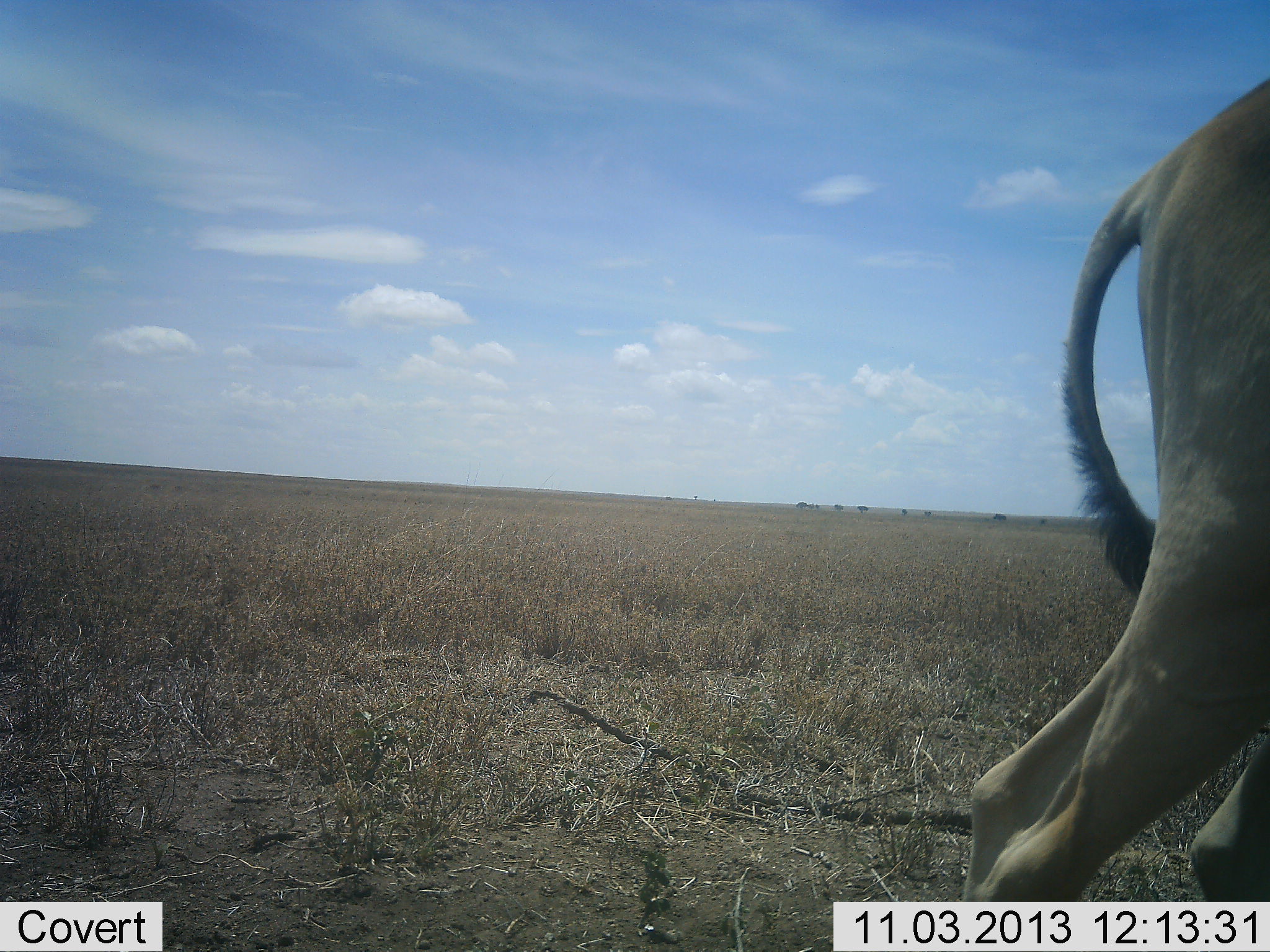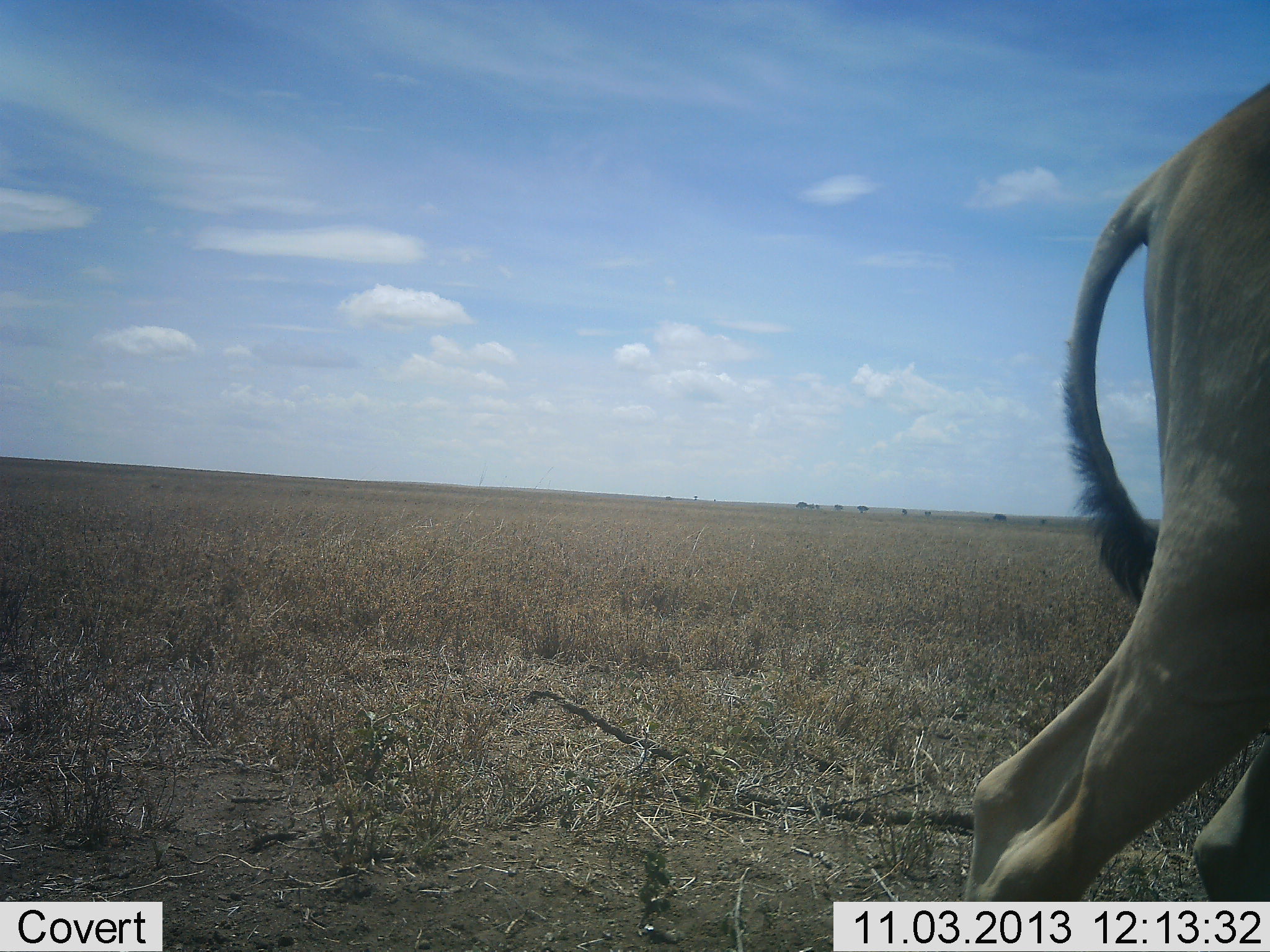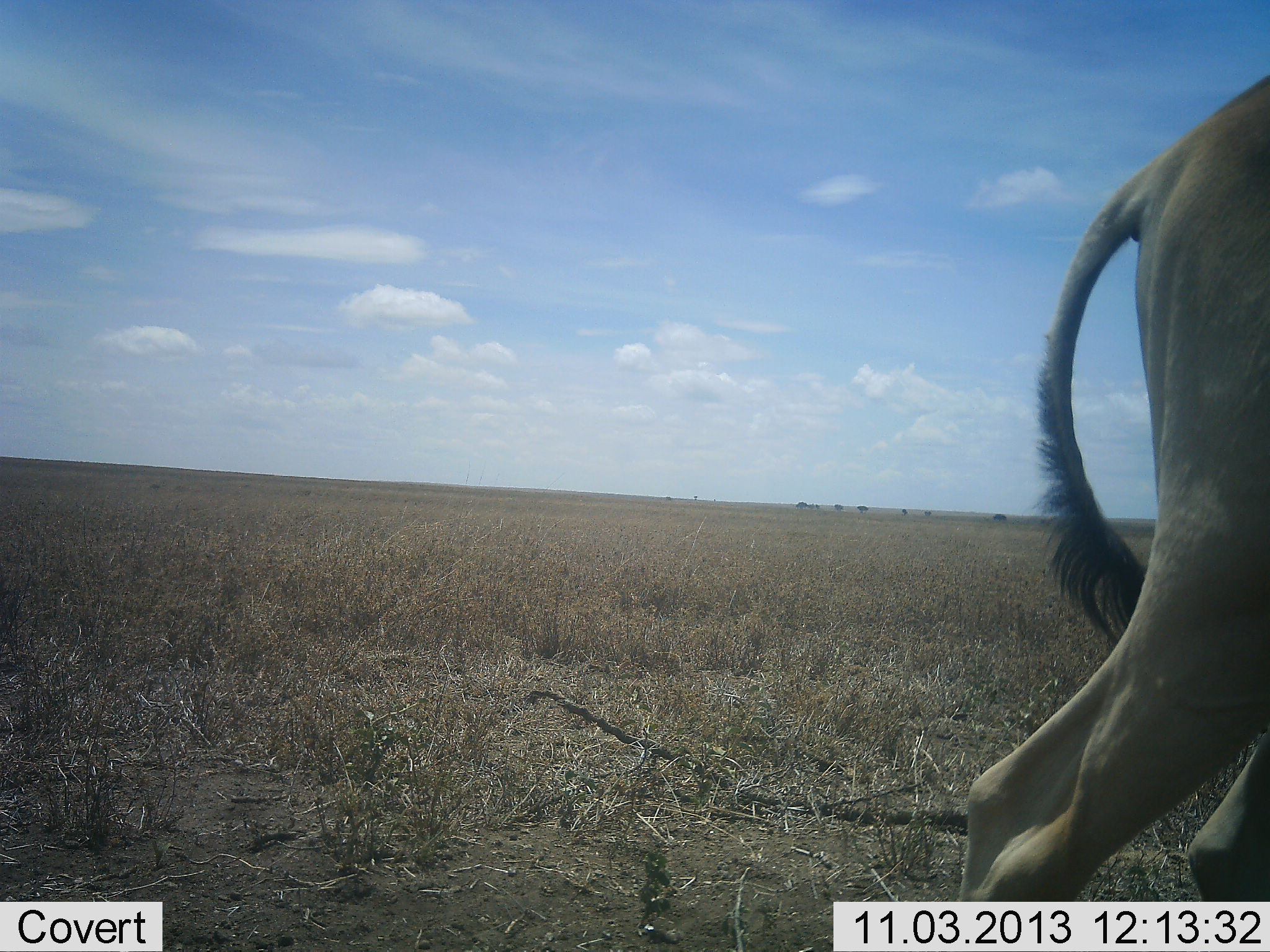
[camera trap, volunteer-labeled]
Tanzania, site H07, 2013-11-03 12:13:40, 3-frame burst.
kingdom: Animalia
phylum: Chordata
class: Mammalia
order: Artiodactyla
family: Bovidae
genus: Alcelaphus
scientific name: Alcelaphus buselaphus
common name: hartebeest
Hartebeest (Alcelaphus buselaphus), count 1. Behavior (volunteer vote fractions): standing 100%, resting 0%, moving 0%, interacting 0%. Young present (vote fraction): 0%. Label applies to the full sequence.